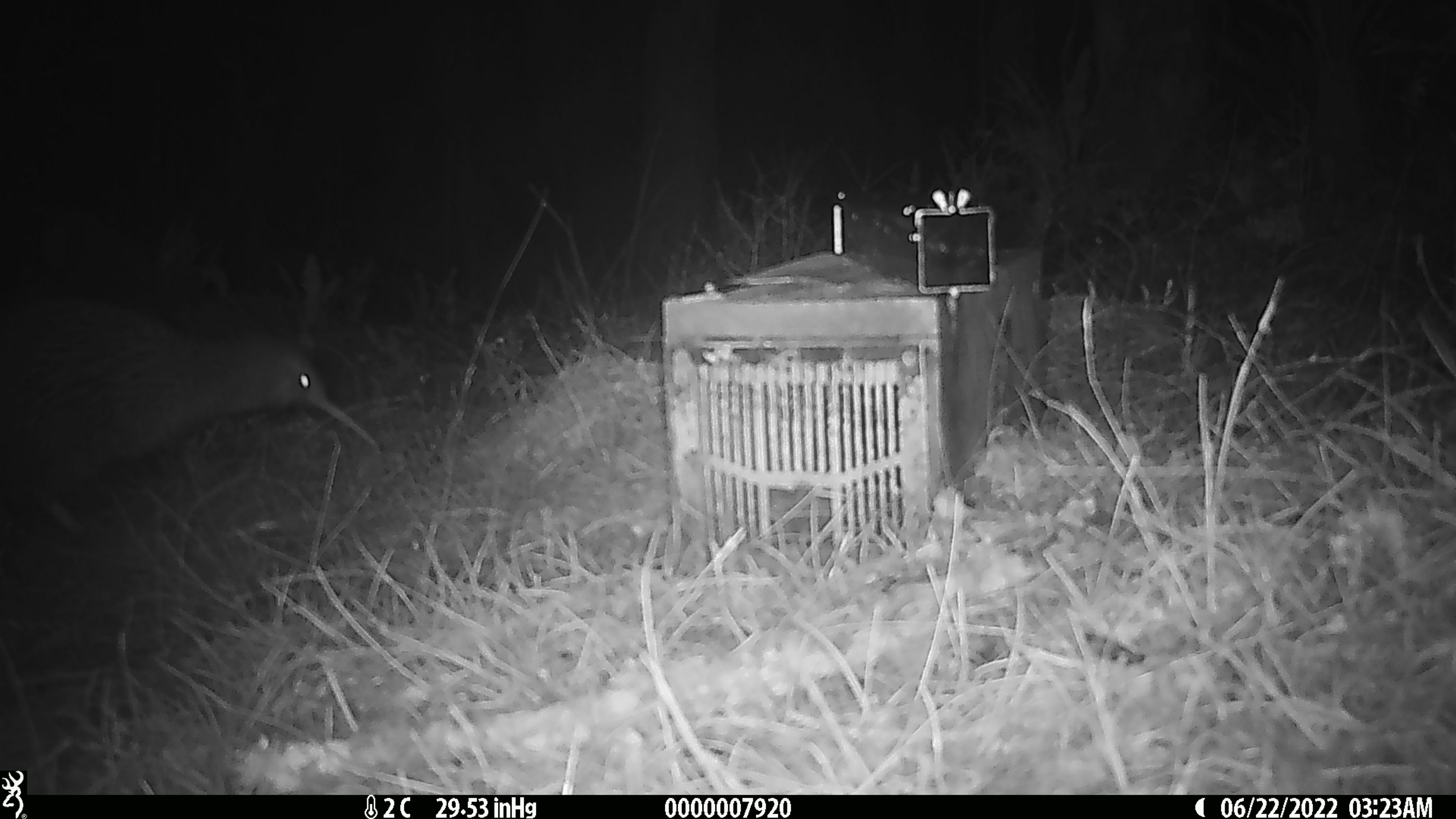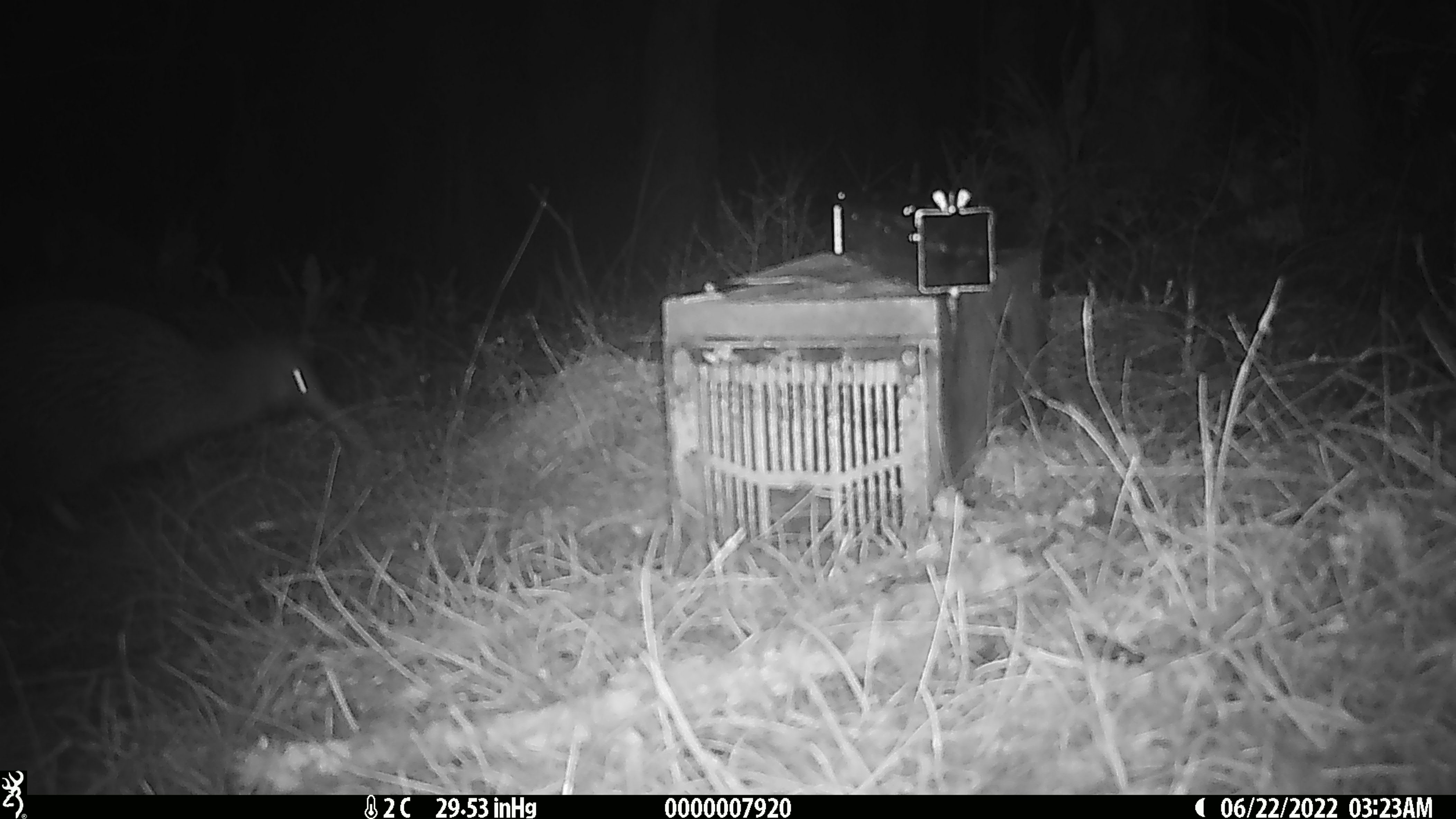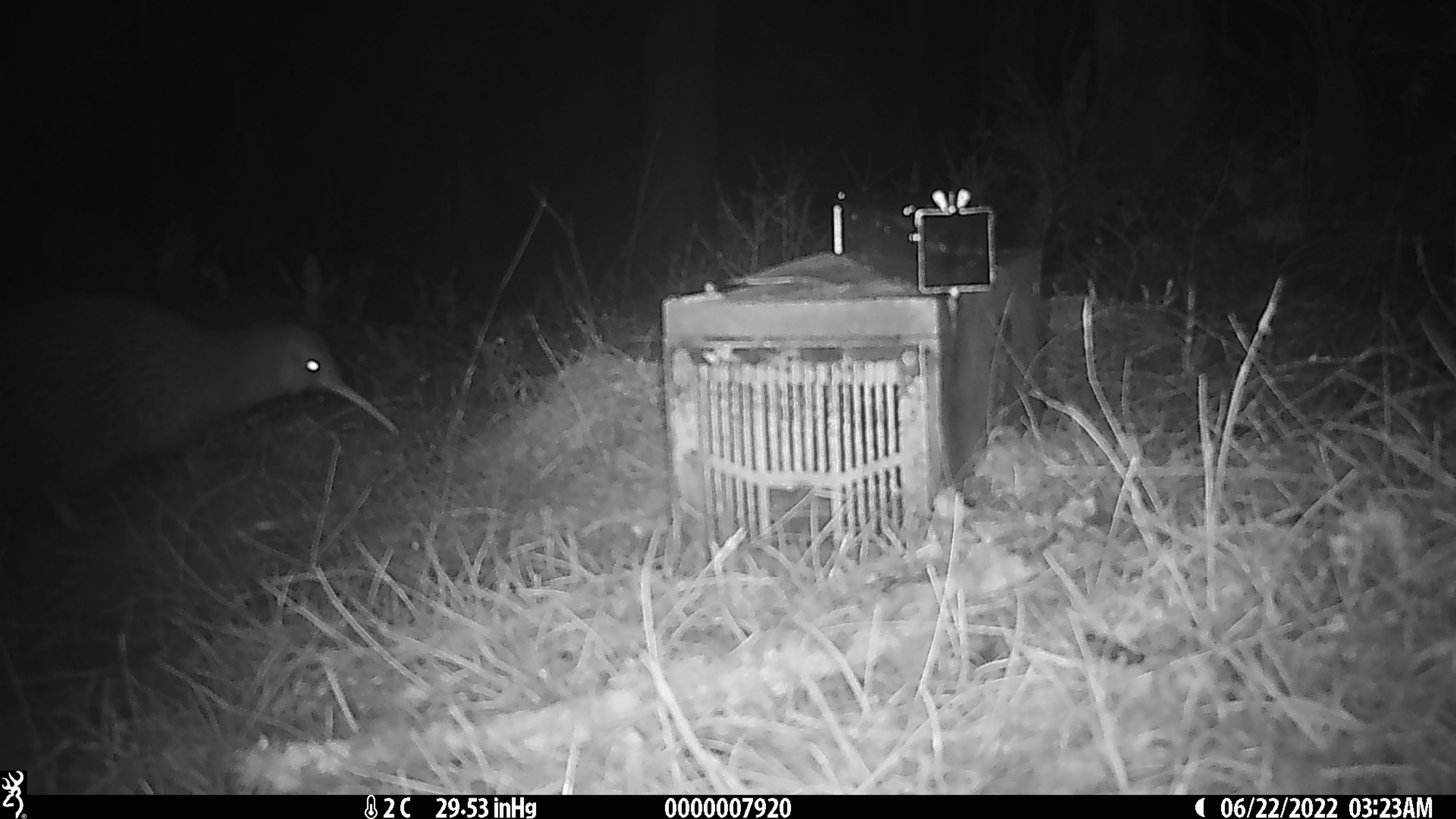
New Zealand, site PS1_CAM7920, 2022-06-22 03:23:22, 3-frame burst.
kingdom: Animalia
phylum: Chordata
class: Aves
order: Apterygiformes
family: Apterygidae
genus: Apteryx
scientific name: Apteryx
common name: kiwi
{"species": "kiwi (Apteryx)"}